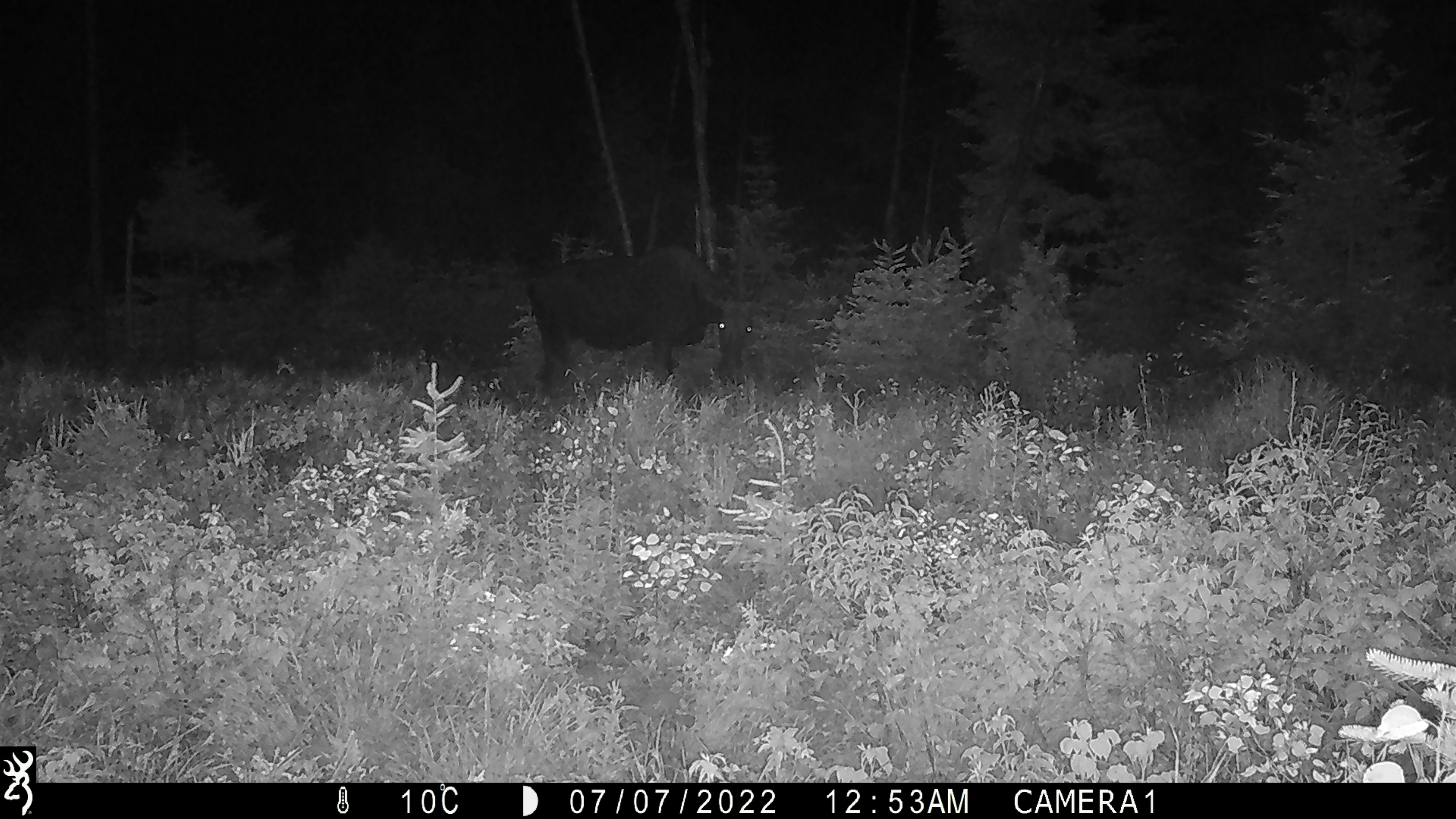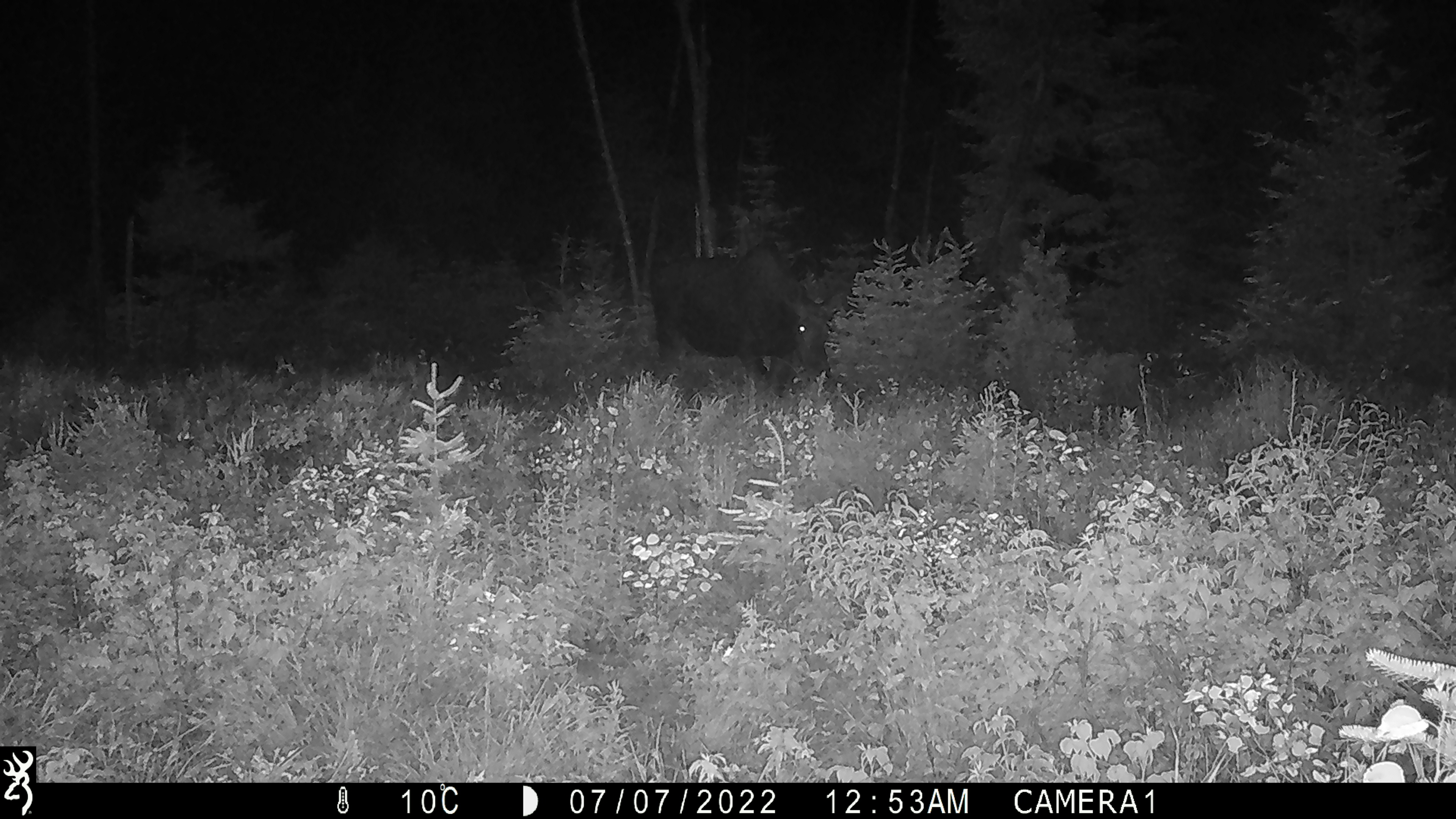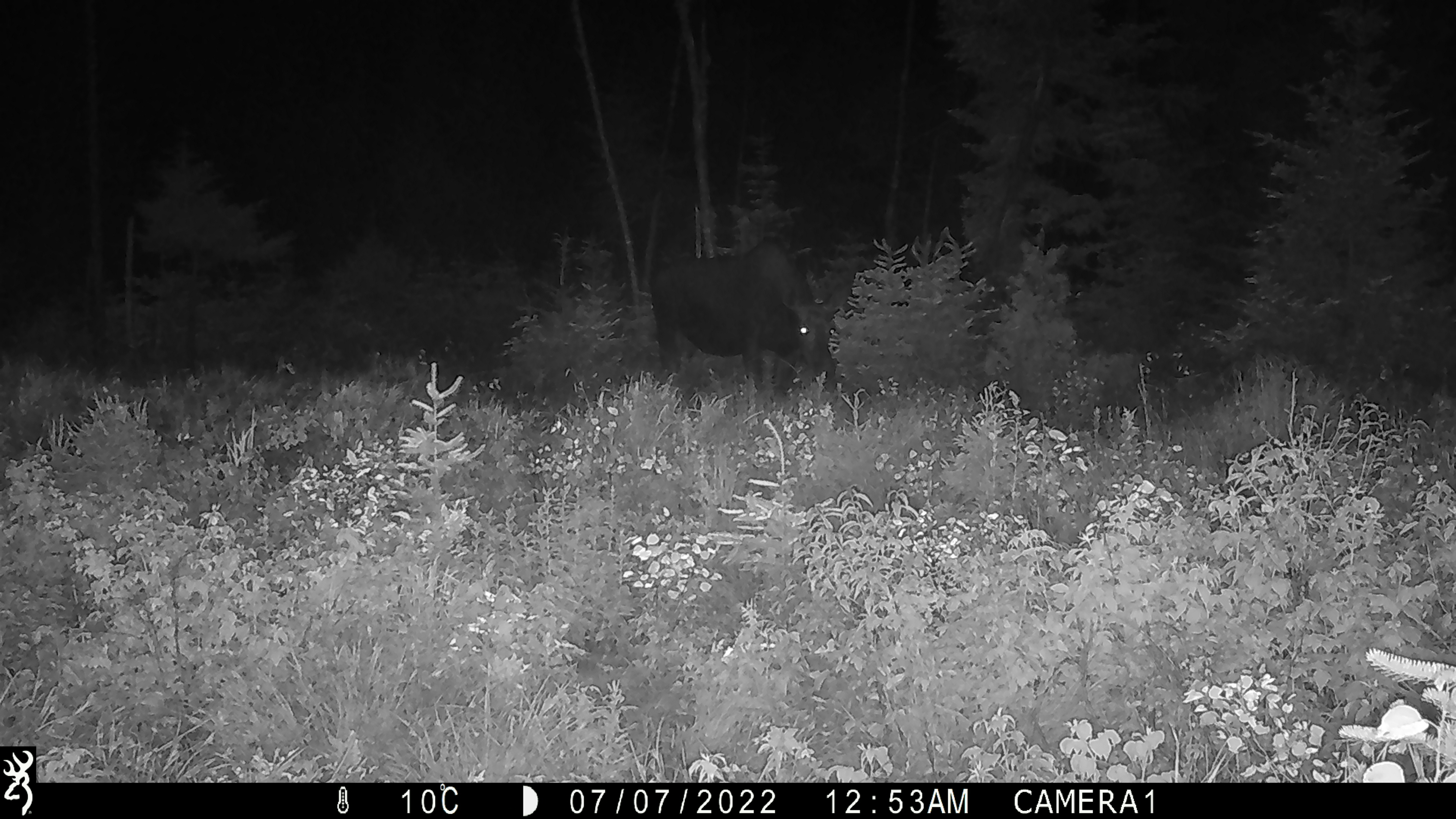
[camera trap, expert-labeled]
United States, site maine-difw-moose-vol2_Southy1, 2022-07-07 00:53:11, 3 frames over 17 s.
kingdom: Animalia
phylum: Chordata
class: Mammalia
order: Artiodactyla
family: Cervidae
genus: Alces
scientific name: Alces alces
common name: moose